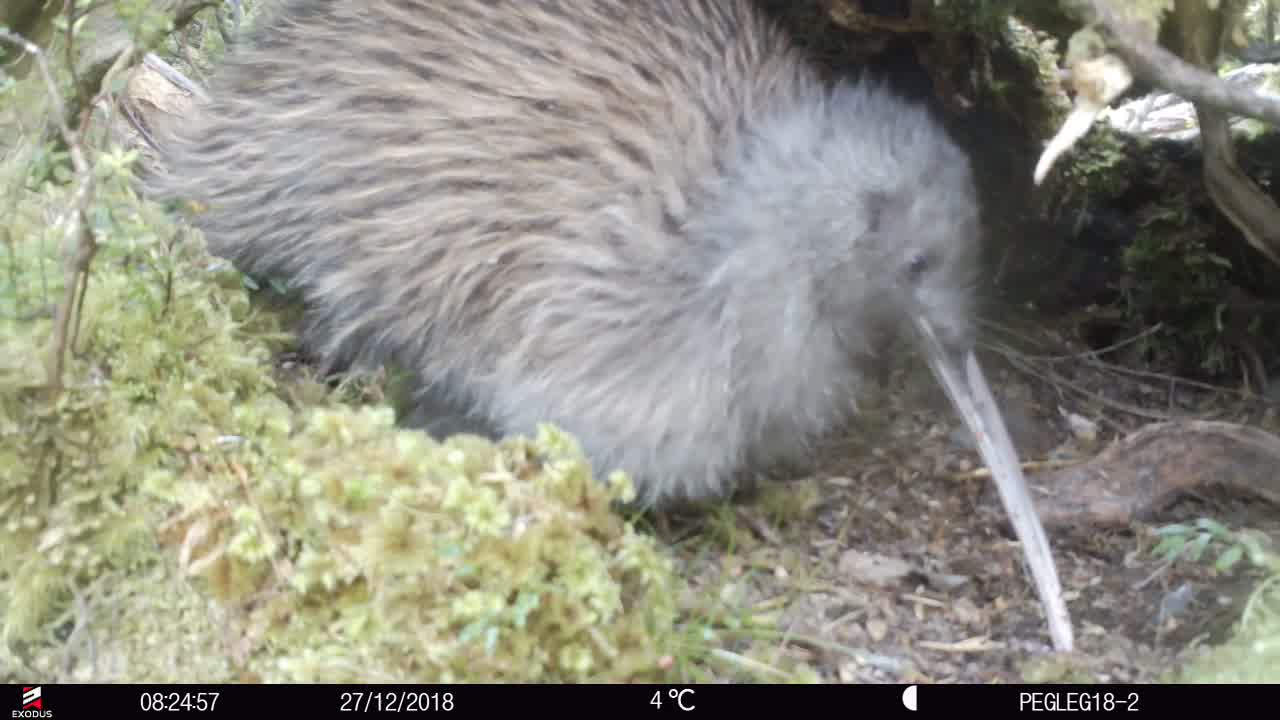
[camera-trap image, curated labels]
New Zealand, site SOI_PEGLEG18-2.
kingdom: Animalia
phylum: Chordata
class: Aves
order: Apterygiformes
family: Apterygidae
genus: Apteryx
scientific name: Apteryx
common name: kiwi